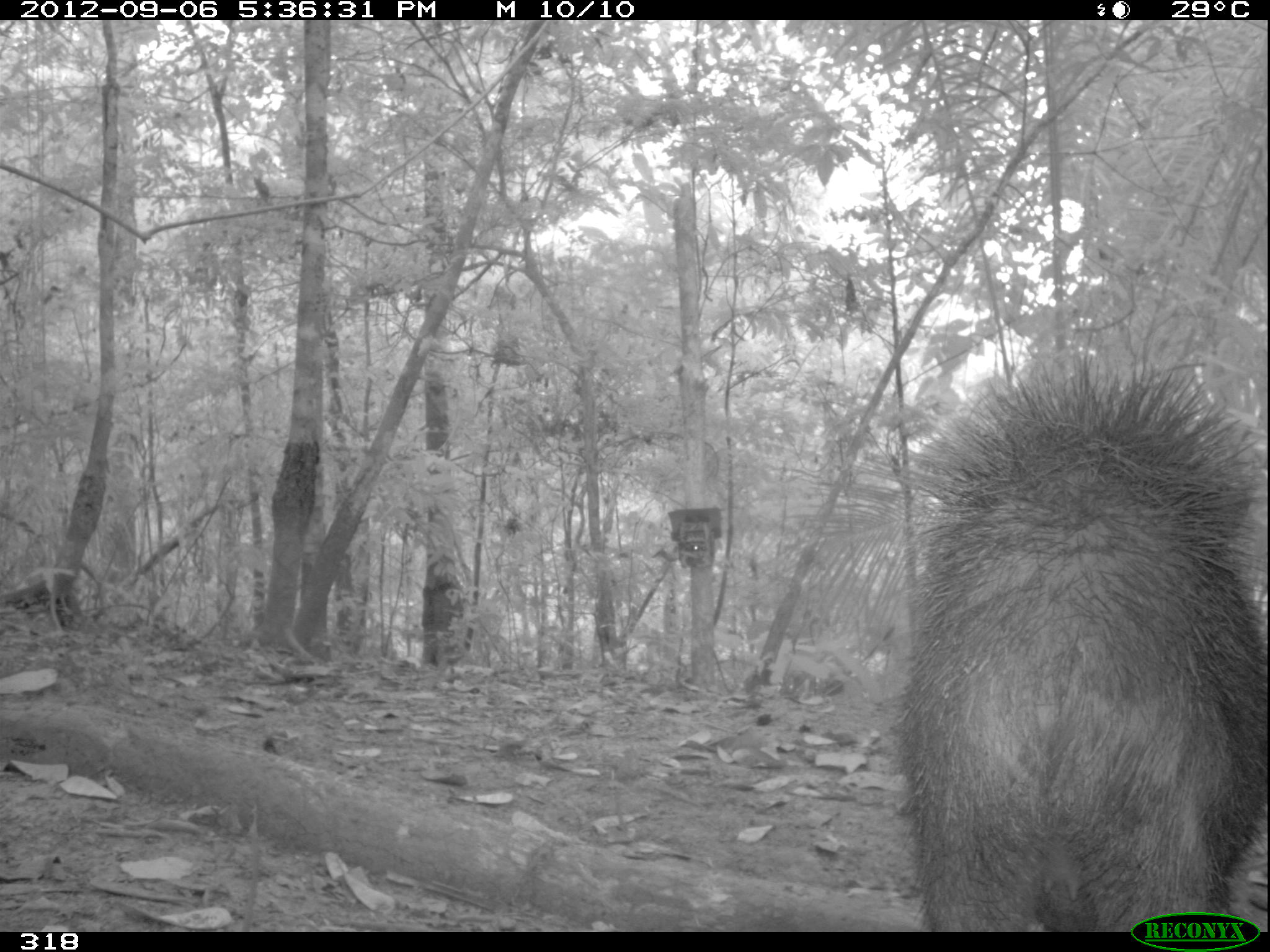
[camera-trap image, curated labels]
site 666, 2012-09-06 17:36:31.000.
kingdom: Animalia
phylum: Chordata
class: Mammalia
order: Artiodactyla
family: Tayassuidae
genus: Tayassu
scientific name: Tayassu pecari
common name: white-lipped peccary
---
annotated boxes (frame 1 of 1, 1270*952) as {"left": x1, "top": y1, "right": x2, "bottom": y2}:
tayassu pecari: {"left": 879, "top": 337, "right": 1270, "bottom": 932}